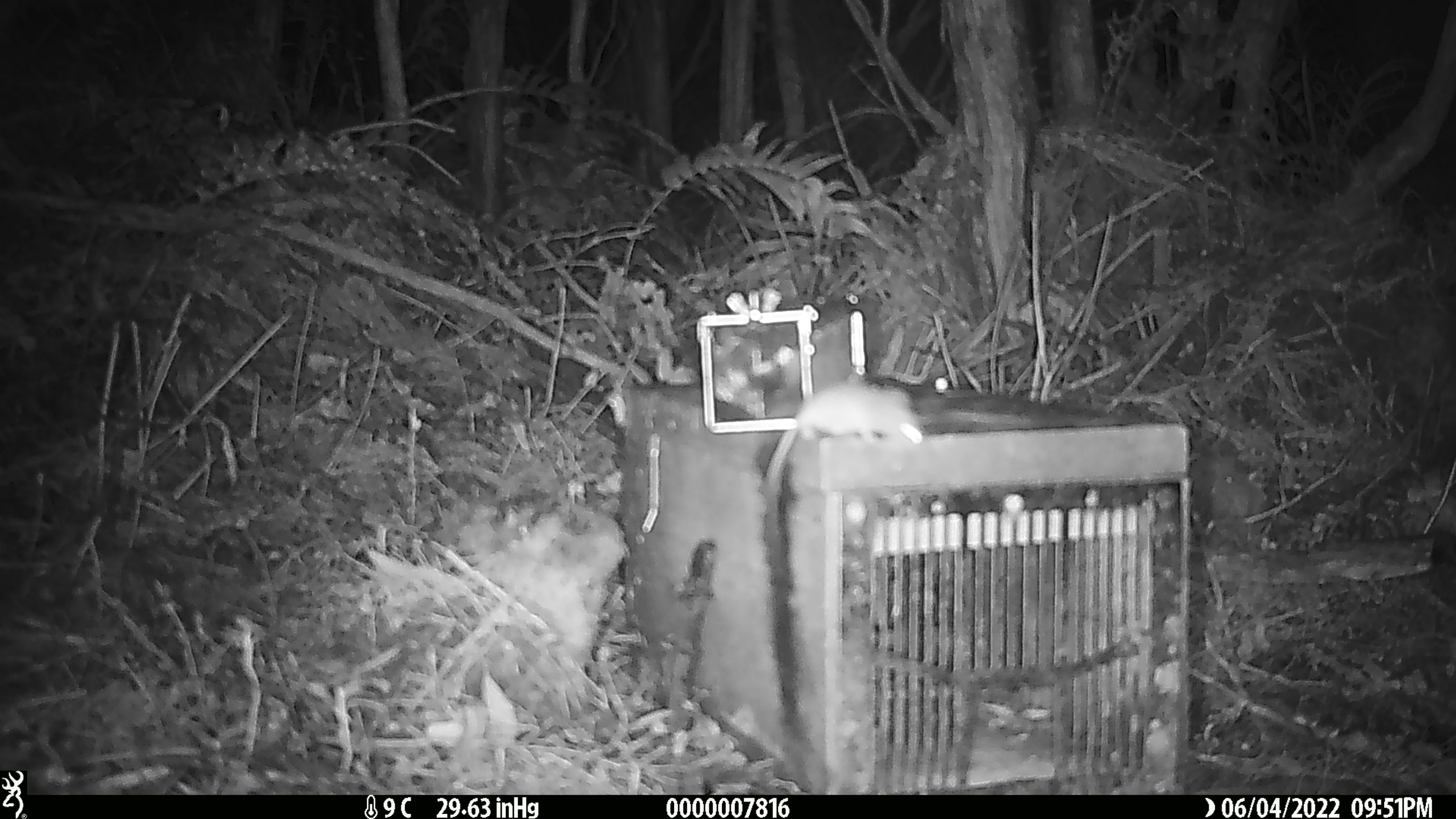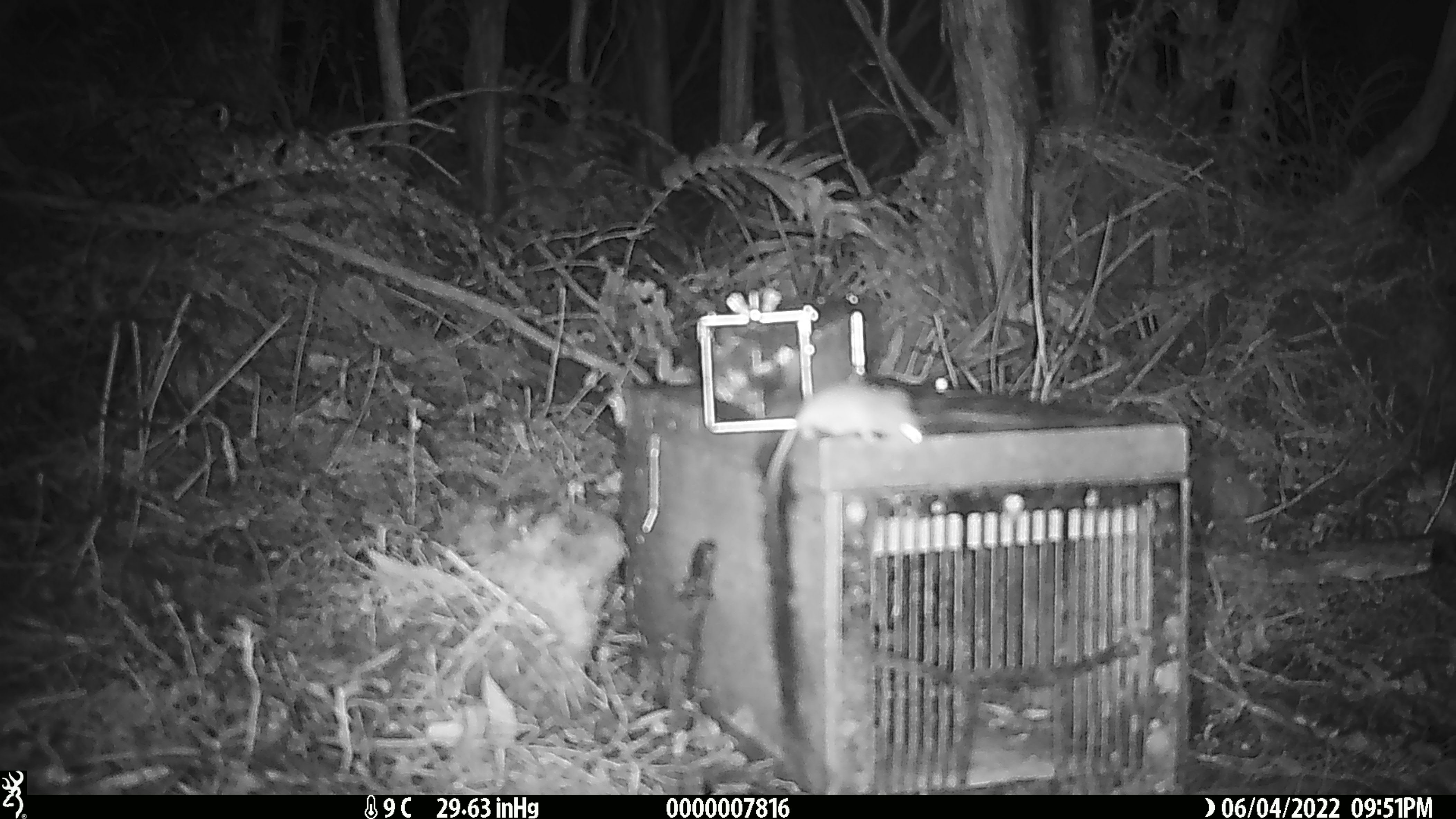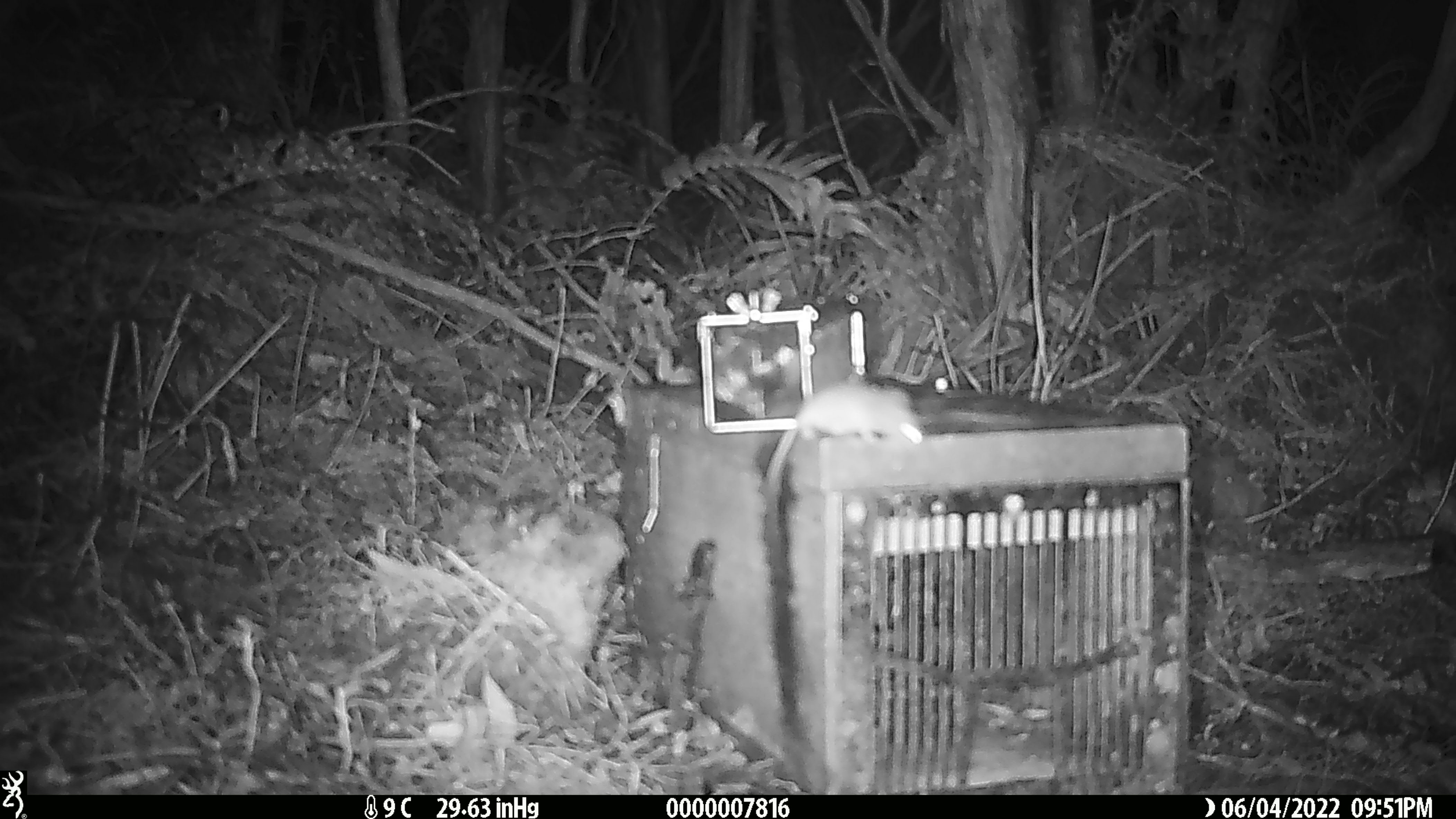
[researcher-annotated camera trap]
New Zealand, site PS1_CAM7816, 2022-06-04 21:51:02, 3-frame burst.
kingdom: Animalia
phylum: Chordata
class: Mammalia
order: Rodentia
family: Muridae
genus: Mus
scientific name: Mus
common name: mouse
Mouse (Mus).